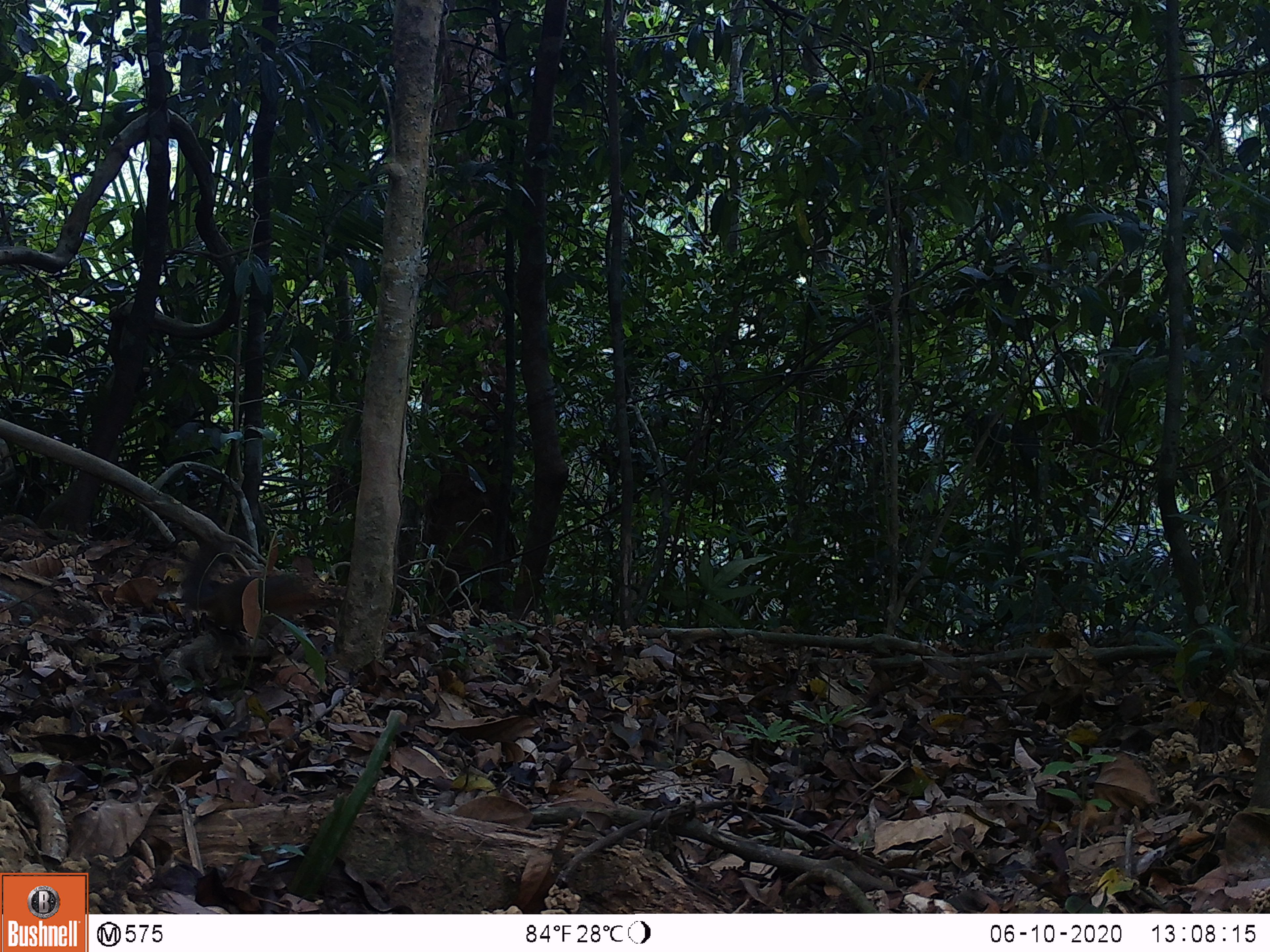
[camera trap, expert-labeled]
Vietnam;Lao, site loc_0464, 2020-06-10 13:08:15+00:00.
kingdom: Animalia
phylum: Chordata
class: Mammalia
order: Rodentia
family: Sciuridae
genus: Dremomys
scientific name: Dremomys rufigenis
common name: red-cheeked squirrel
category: red cheeked squirrel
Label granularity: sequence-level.